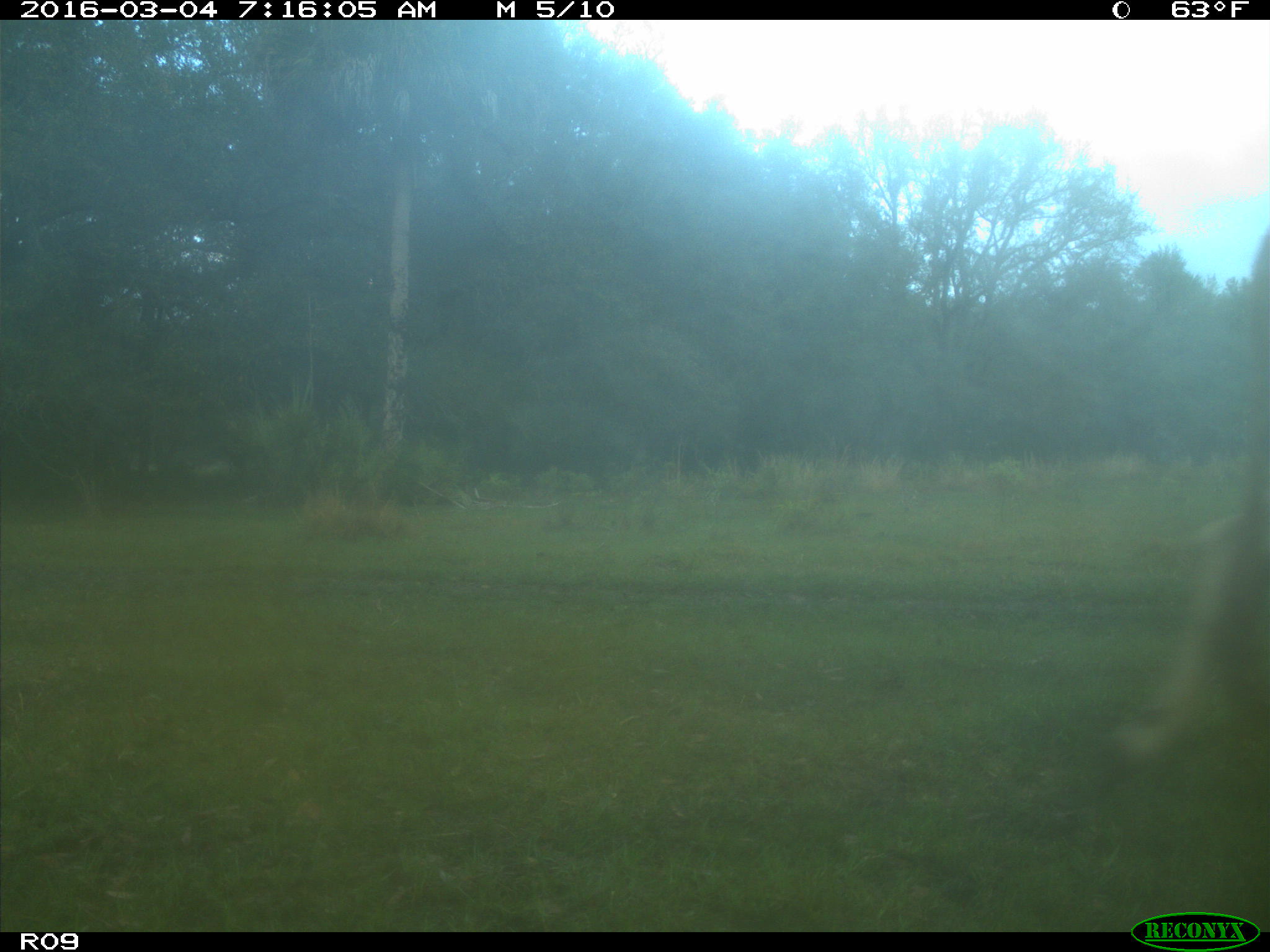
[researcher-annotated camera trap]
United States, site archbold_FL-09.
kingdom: Animalia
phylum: Chordata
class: Mammalia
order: Artiodactyla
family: Bovidae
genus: Bos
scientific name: Bos taurus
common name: domestic cow